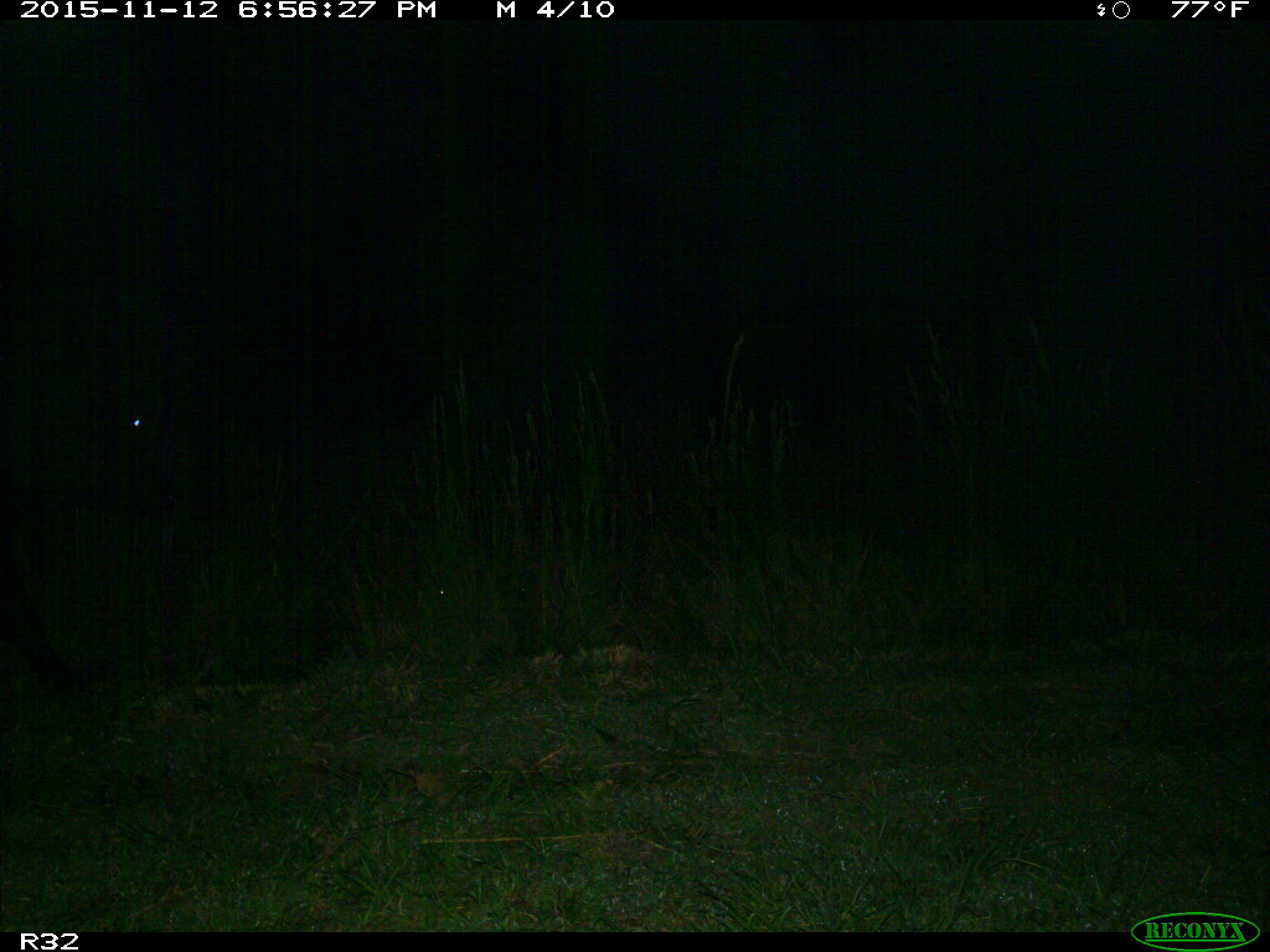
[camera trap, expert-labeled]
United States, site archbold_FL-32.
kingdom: Animalia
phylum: Chordata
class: Mammalia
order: Artiodactyla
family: Bovidae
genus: Bos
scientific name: Bos taurus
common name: domestic cow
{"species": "Bos taurus (domestic cow)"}